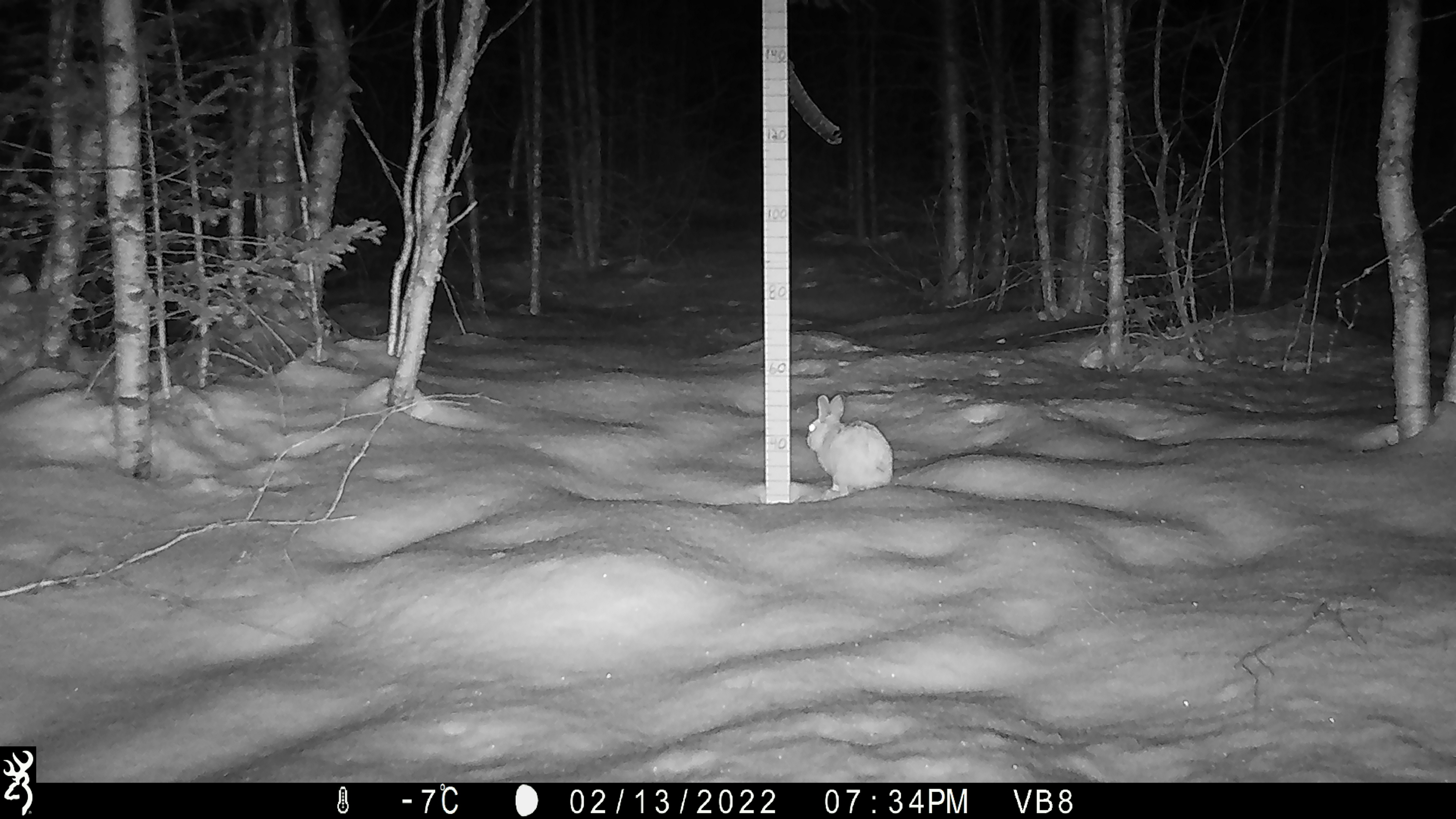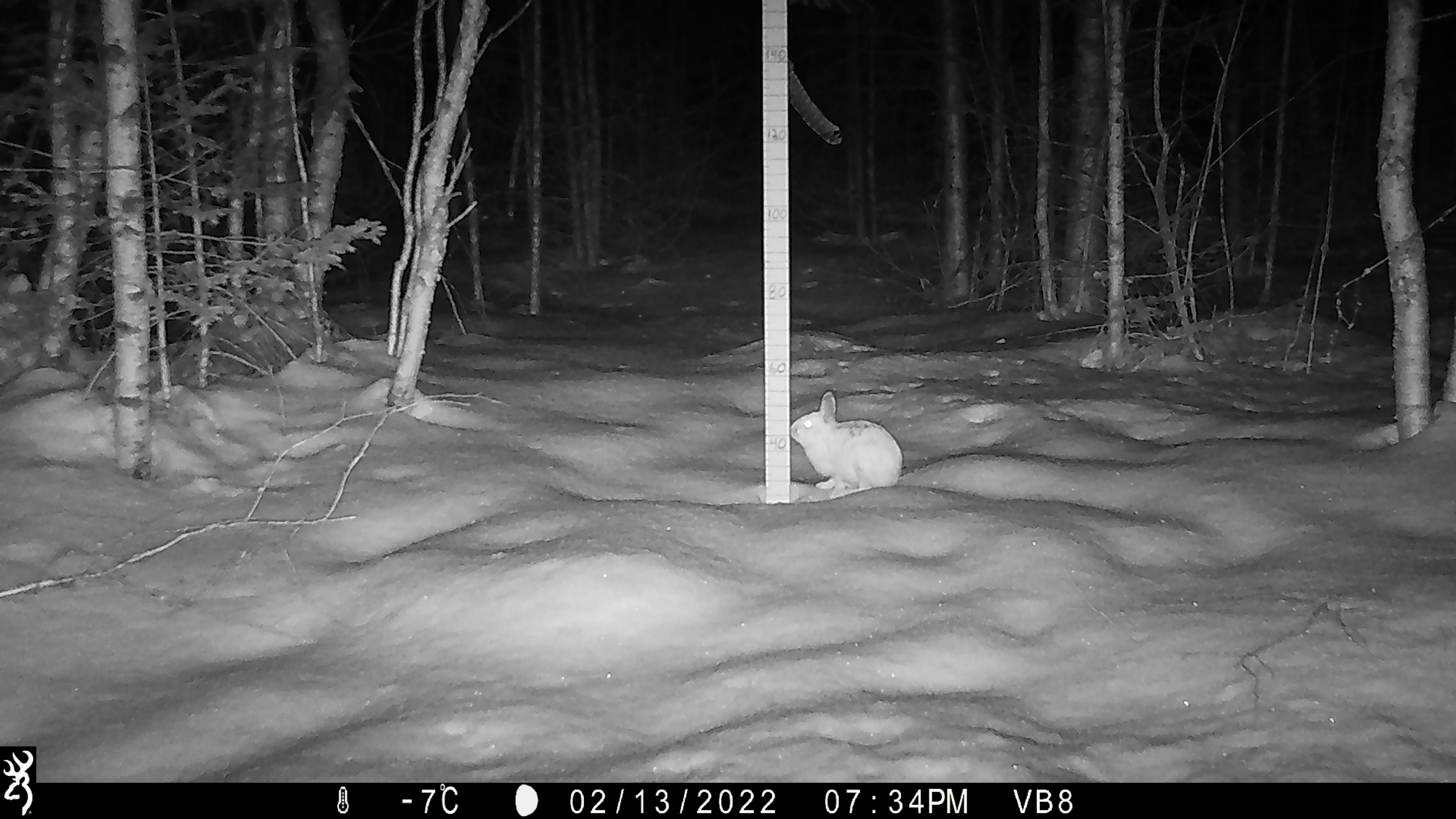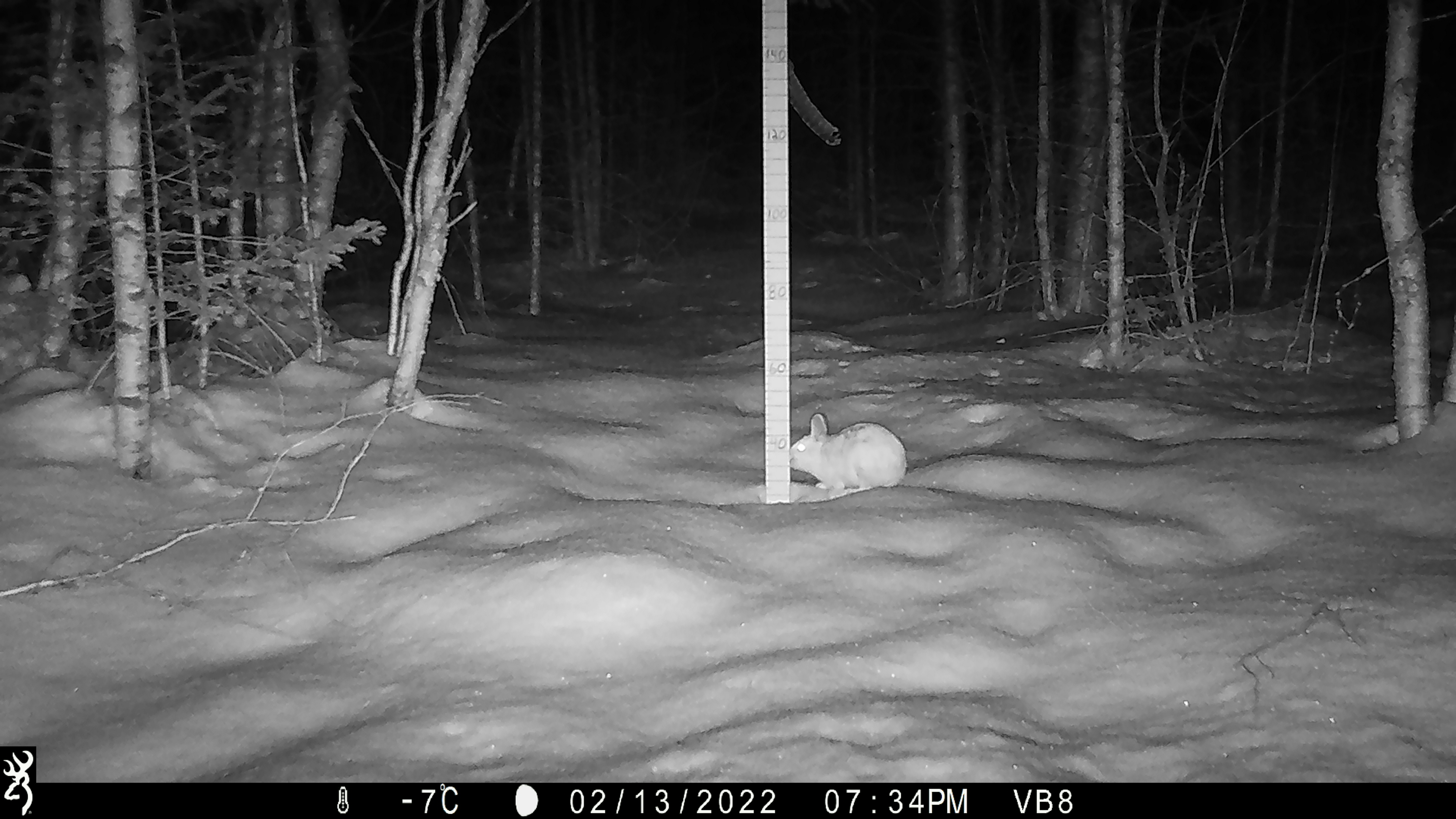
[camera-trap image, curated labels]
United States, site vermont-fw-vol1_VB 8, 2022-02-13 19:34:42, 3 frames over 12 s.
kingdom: Animalia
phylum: Chordata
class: Mammalia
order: Carnivora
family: Mustelidae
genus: Pekania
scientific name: Pekania pennanti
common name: fisher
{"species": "fisher (Pekania pennanti)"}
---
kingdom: Animalia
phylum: Chordata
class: Mammalia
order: Lagomorpha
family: Leporidae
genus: Lepus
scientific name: Lepus americanus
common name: snowshoe hare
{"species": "snowshoe hare (Lepus americanus)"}